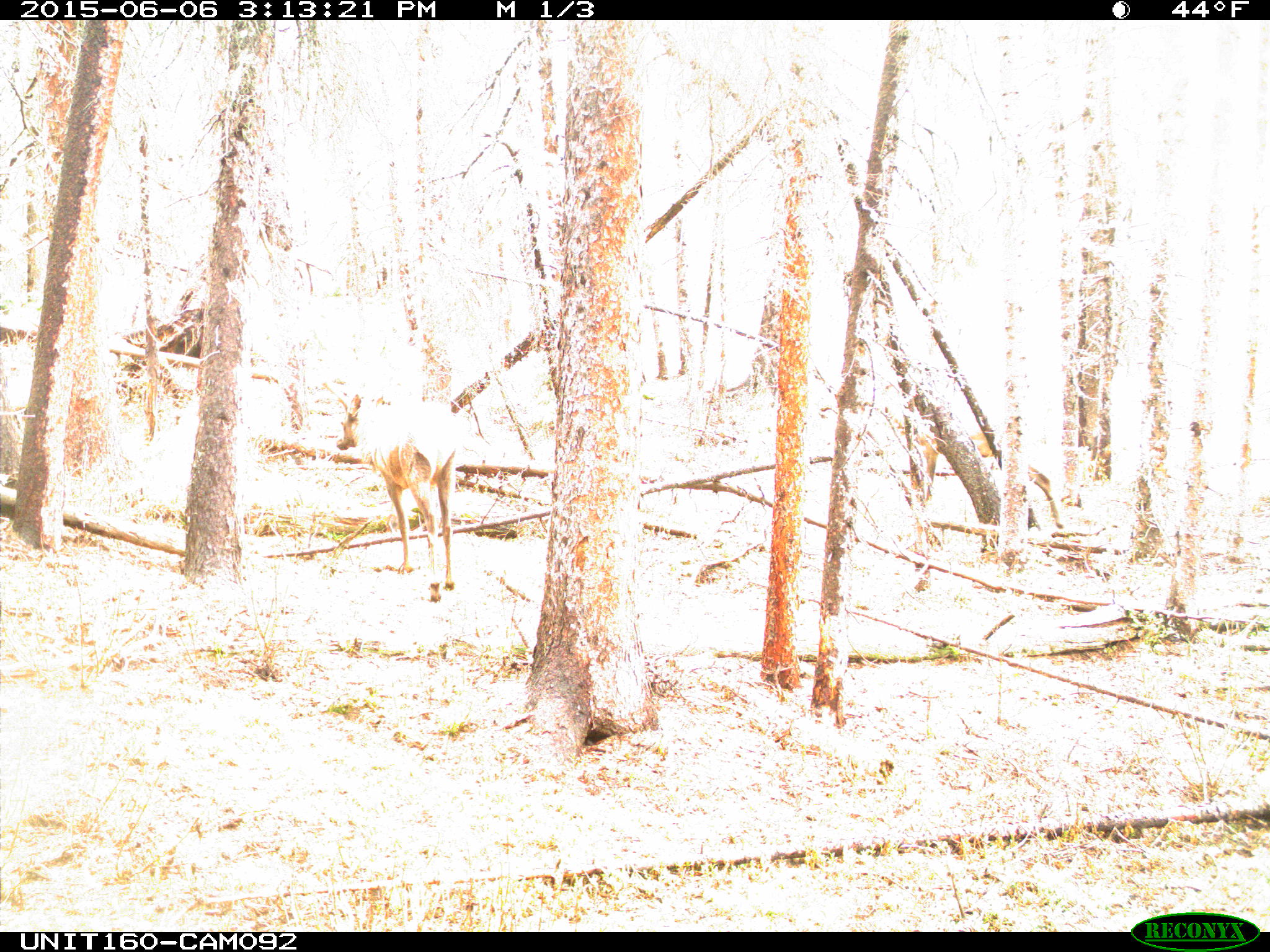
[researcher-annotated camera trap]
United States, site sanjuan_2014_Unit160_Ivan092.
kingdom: Animalia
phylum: Chordata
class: Mammalia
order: Artiodactyla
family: Cervidae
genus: Cervus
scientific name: Cervus elaphus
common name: red deer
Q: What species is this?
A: Cervus elaphus (red deer).